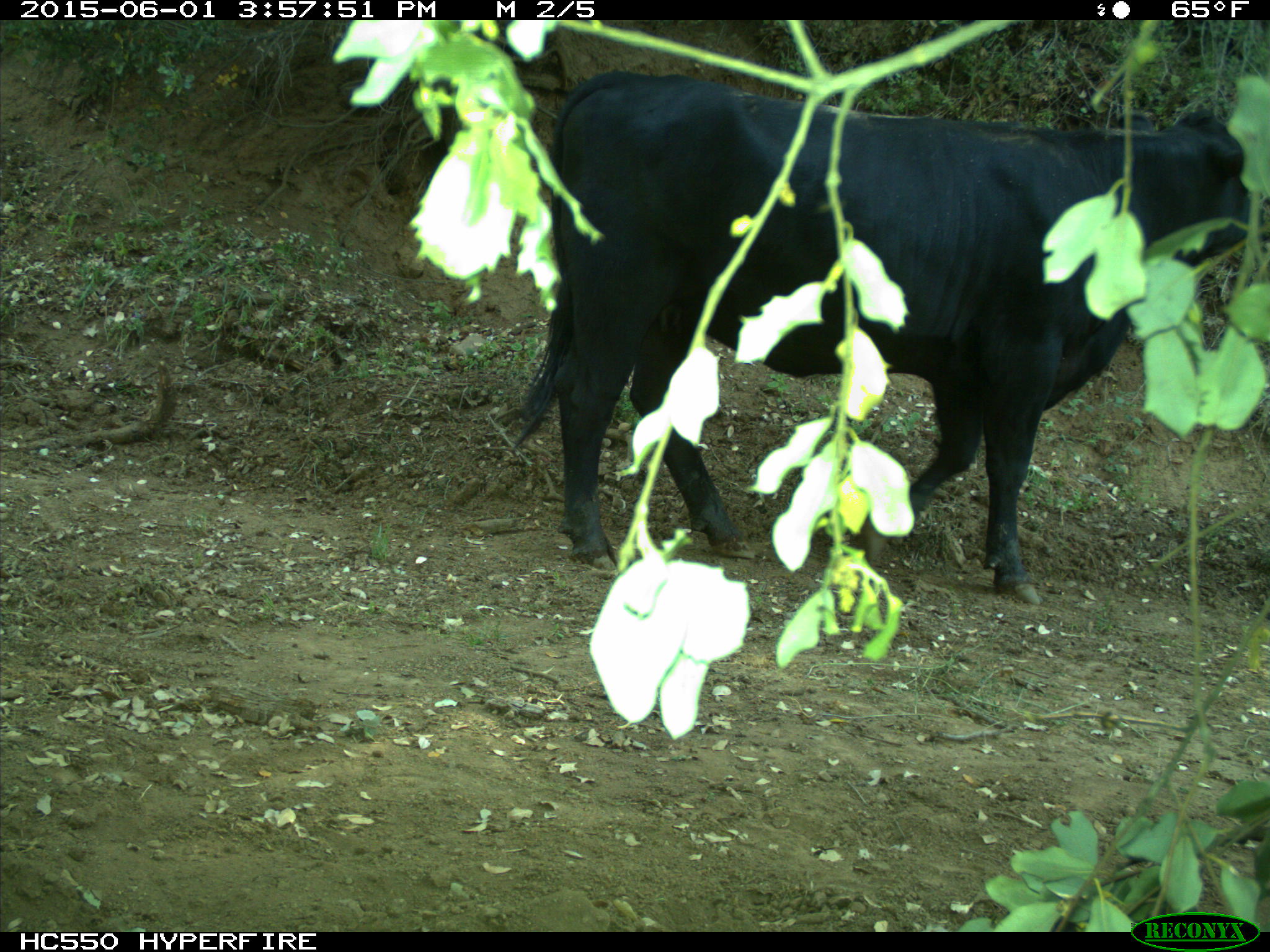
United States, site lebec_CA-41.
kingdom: Animalia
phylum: Chordata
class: Mammalia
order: Artiodactyla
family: Bovidae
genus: Bos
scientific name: Bos taurus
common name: domestic cow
Bos taurus (domestic cow).